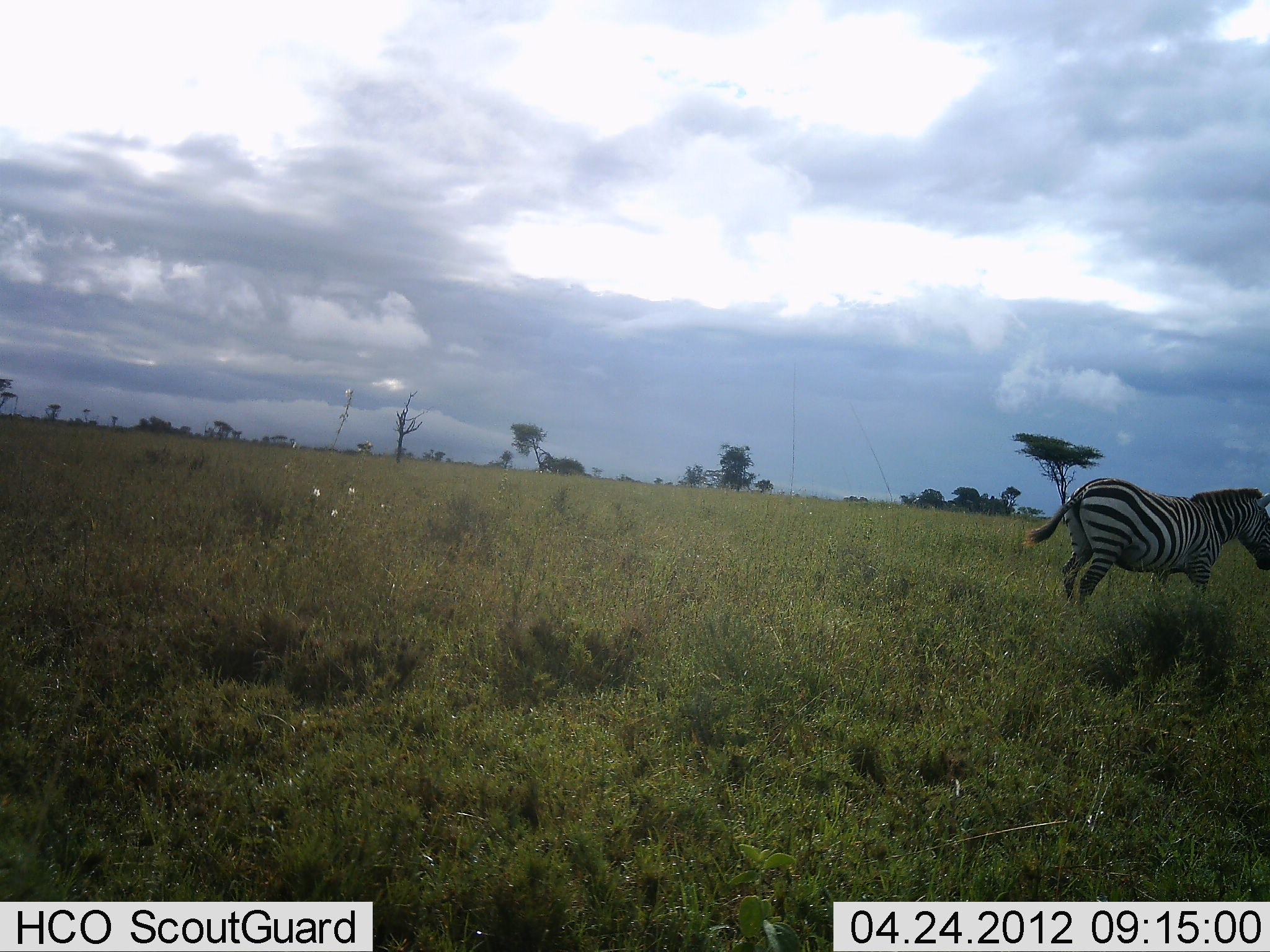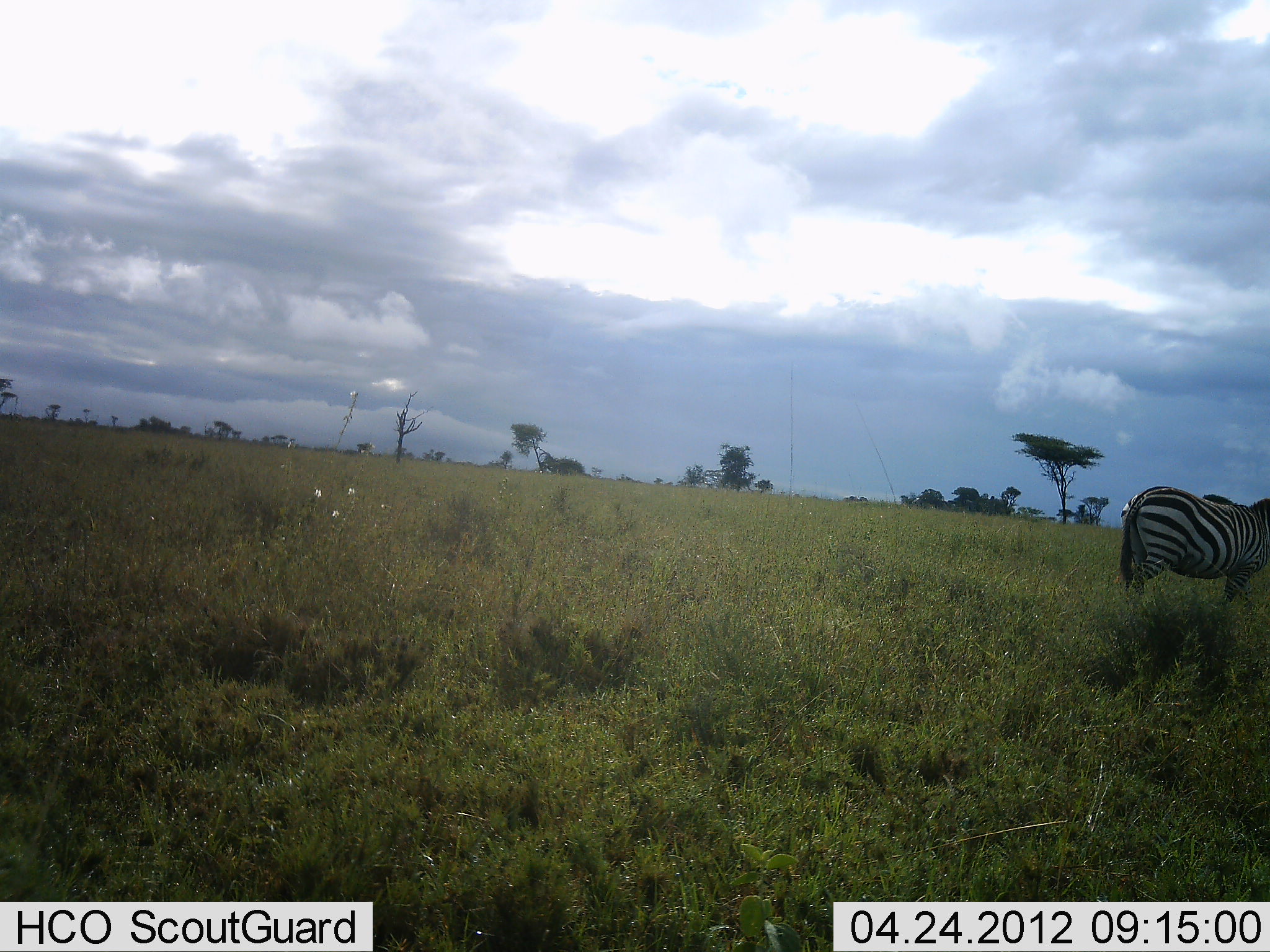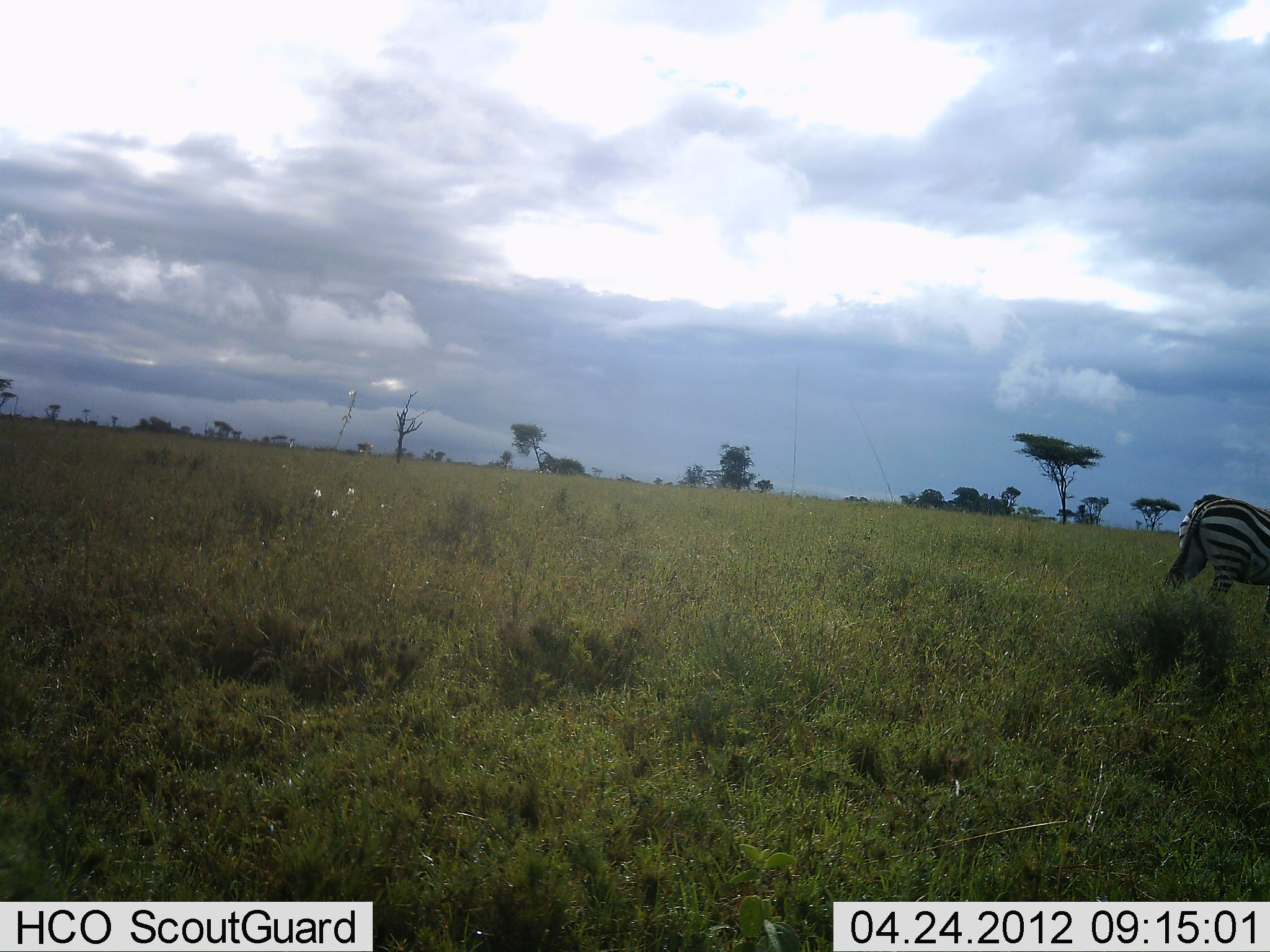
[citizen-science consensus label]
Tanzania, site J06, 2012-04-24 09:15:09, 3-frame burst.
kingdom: Animalia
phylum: Chordata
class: Mammalia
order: Perissodactyla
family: Equidae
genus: Equus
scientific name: Equus quagga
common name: plains zebra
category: zebra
Zebra (plains zebra) (Equus quagga), count 1. Behavior (volunteer vote fractions): standing 18%, resting 0%, moving 86%, interacting 0%. Young present (vote fraction): 0%. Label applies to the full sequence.